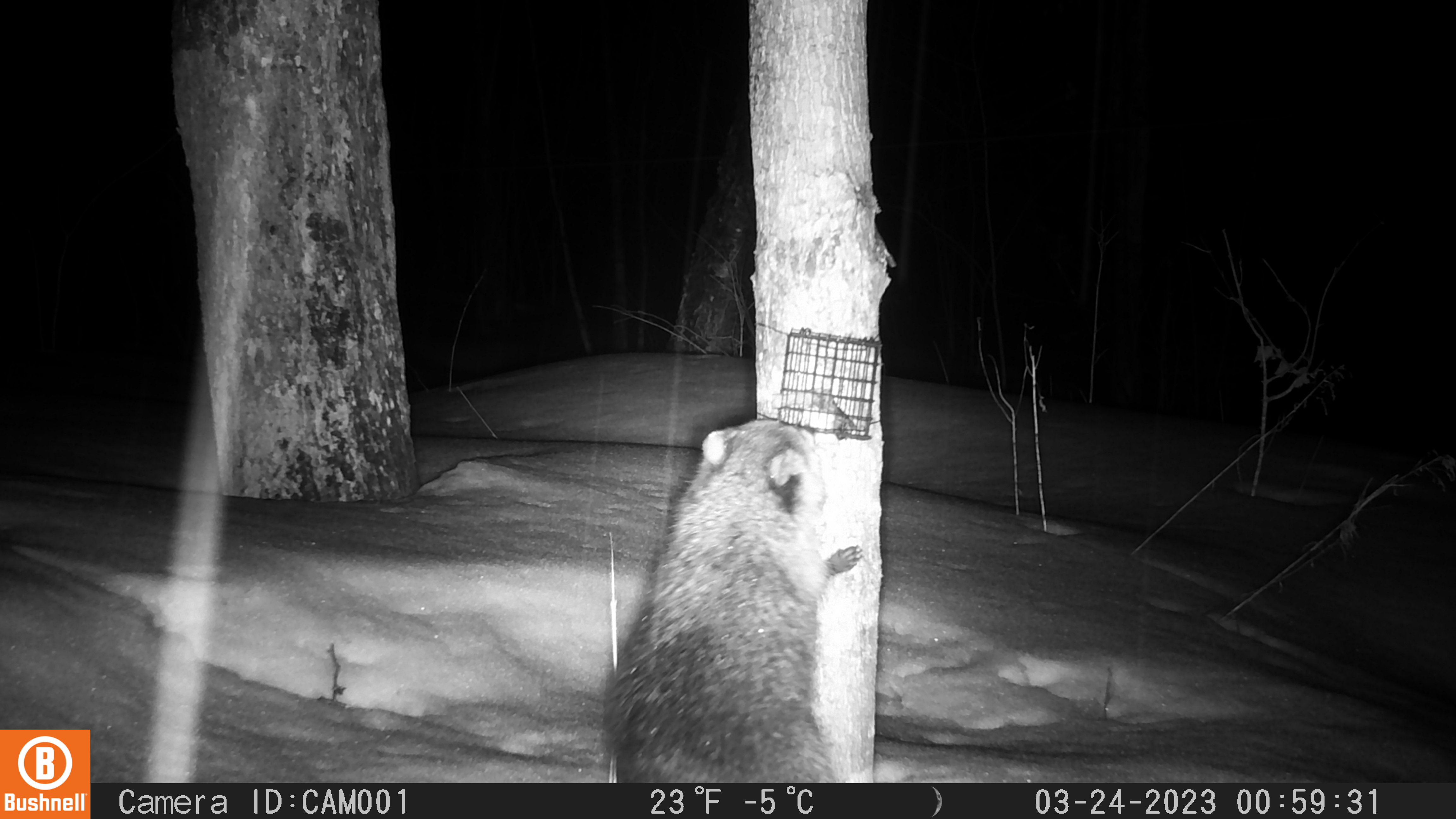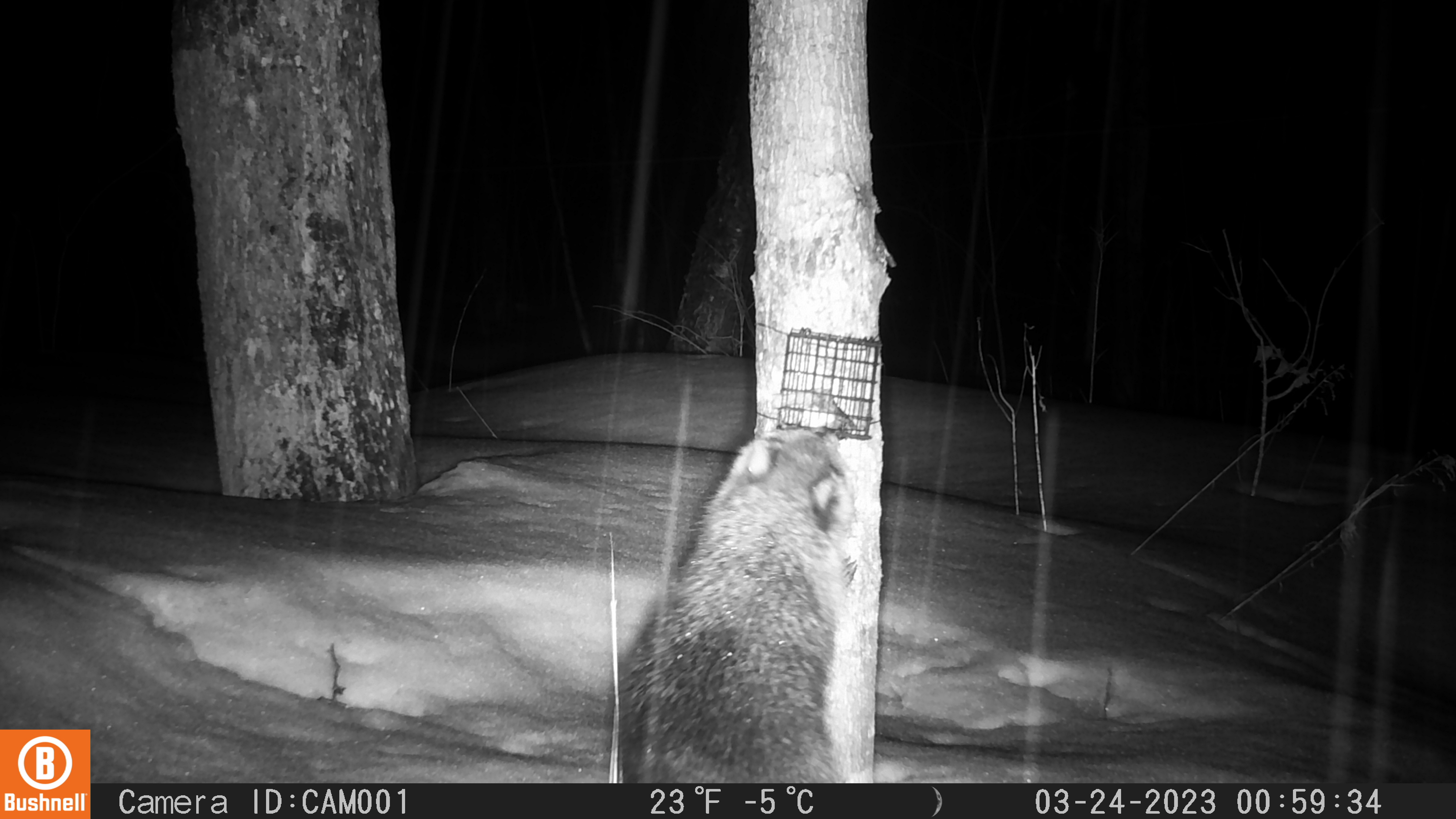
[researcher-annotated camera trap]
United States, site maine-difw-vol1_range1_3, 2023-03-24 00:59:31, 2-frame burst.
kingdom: Animalia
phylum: Chordata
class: Mammalia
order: Carnivora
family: Procyonidae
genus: Procyon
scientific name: Procyon lotor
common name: raccoon